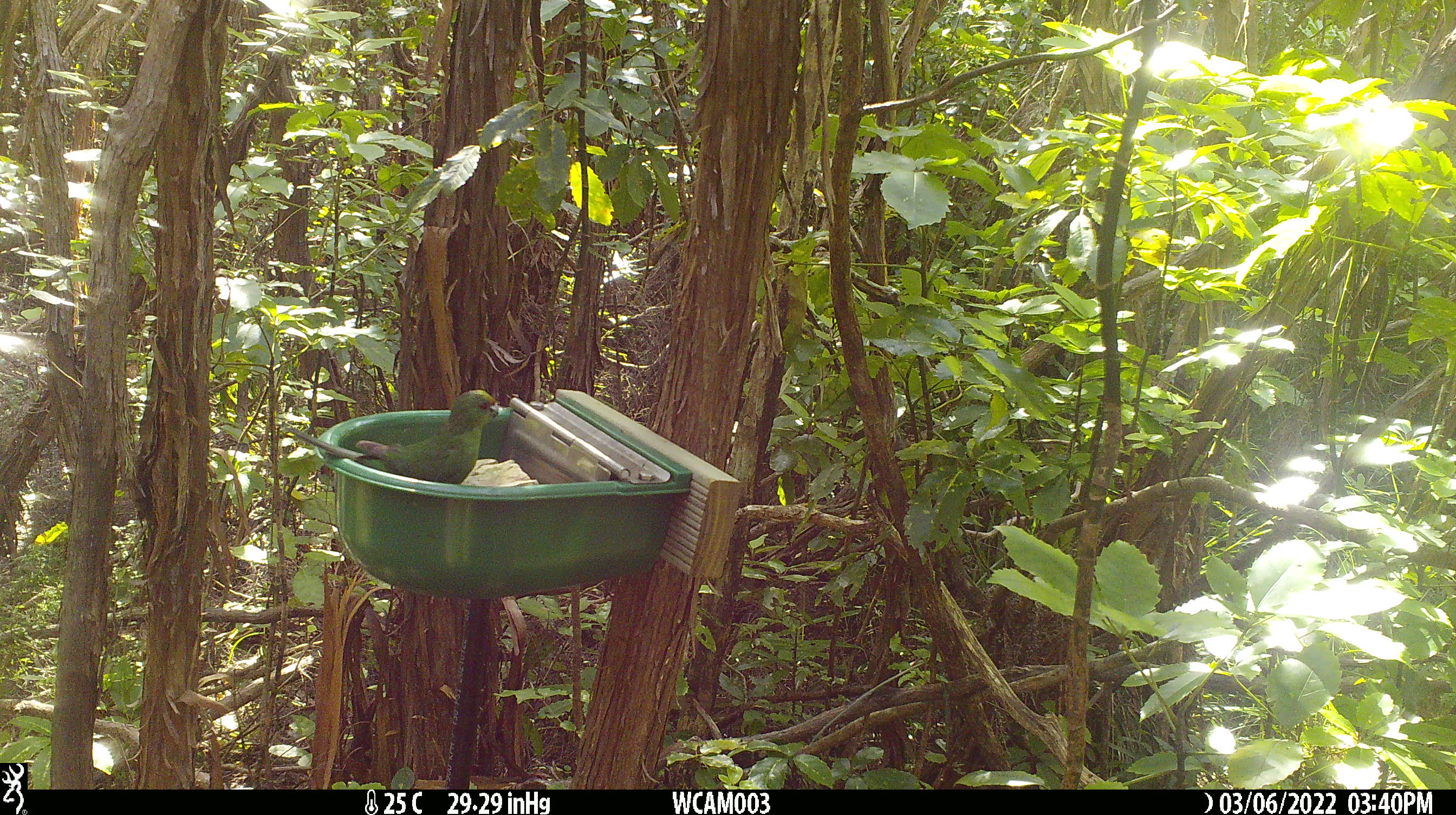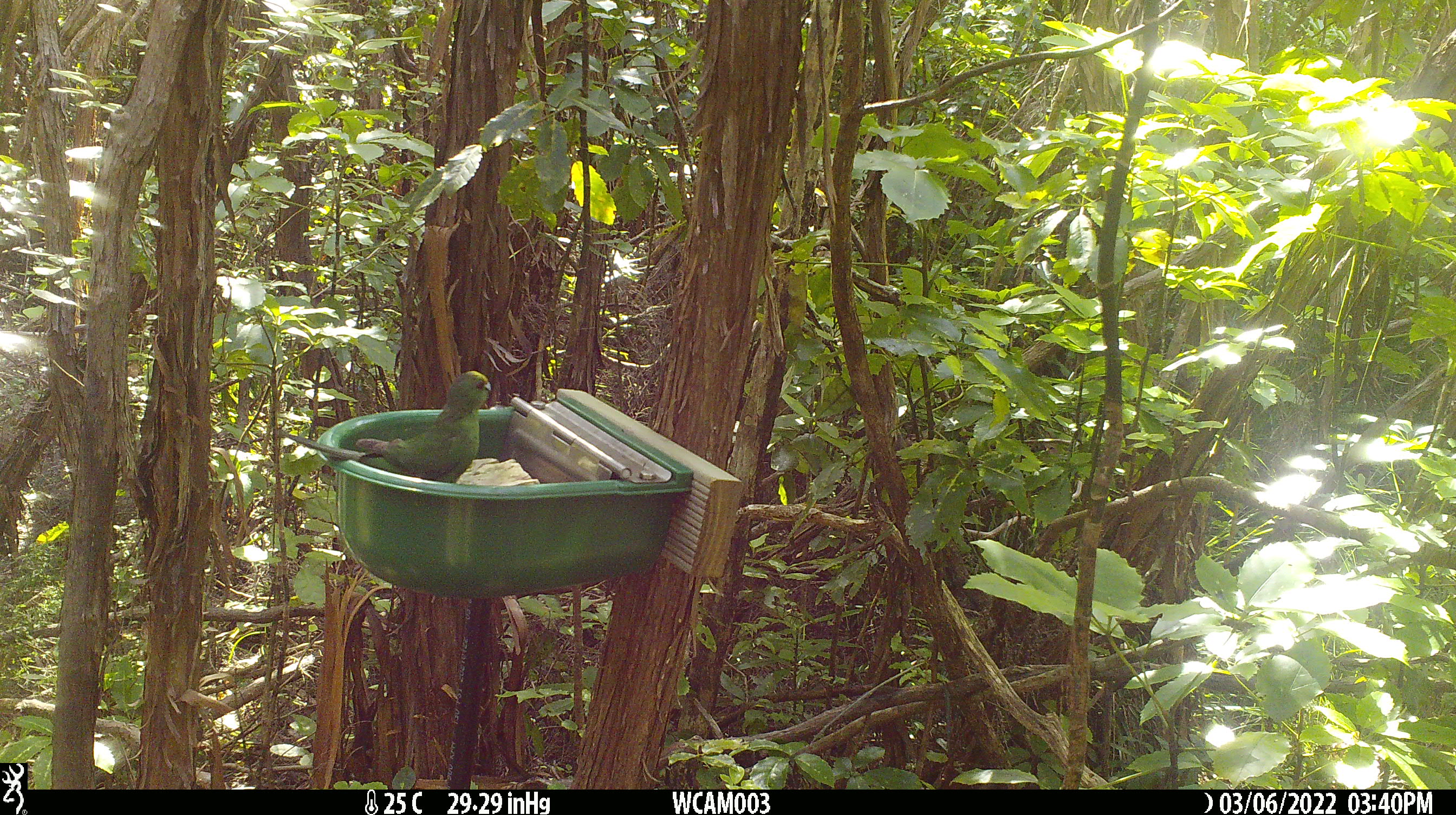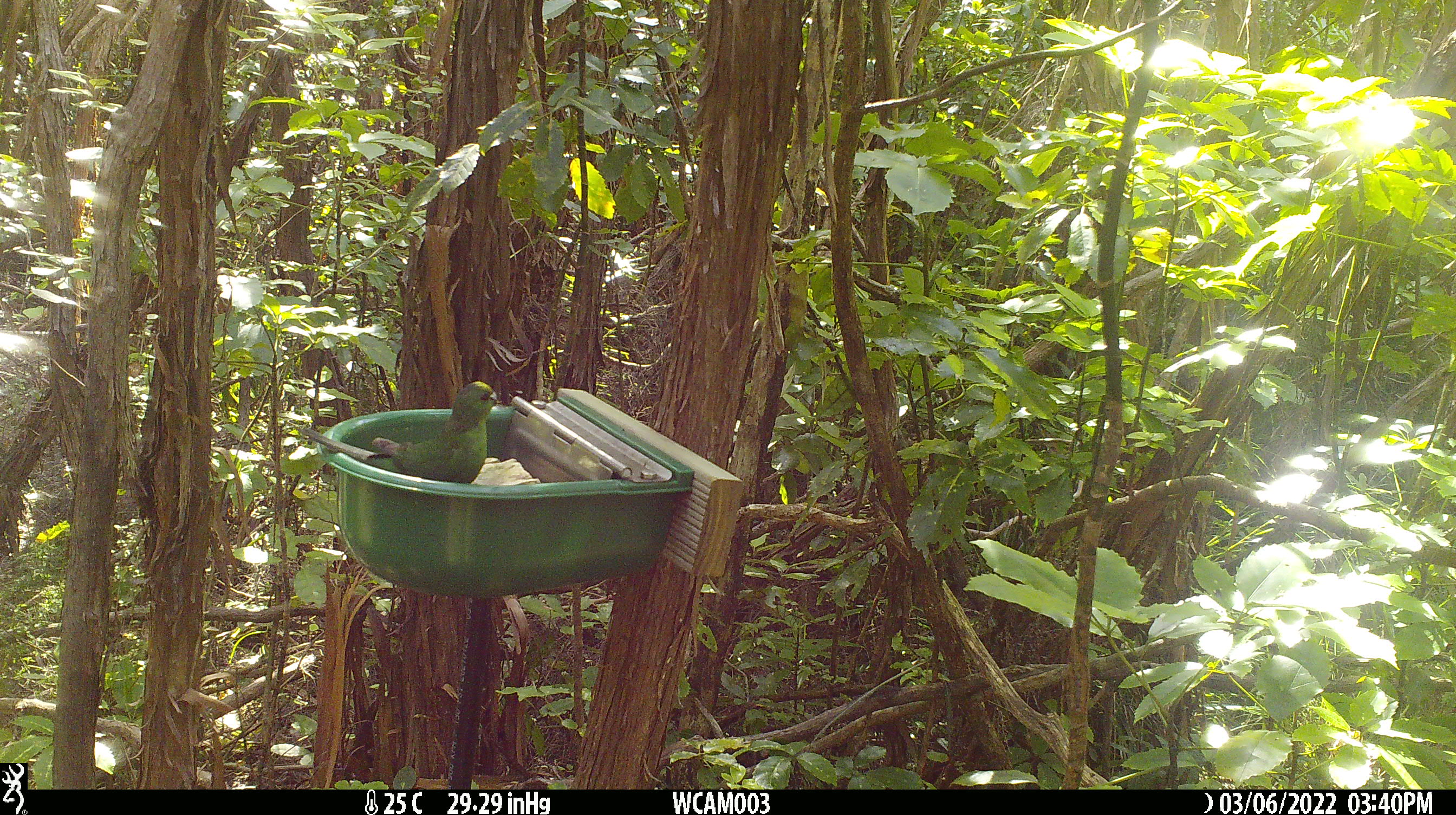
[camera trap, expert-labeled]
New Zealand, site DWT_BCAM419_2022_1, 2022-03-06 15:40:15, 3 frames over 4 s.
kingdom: Animalia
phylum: Chordata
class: Aves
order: Psittaciformes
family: Psittaculidae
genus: Cyanoramphus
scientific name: Cyanoramphus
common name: parakeet